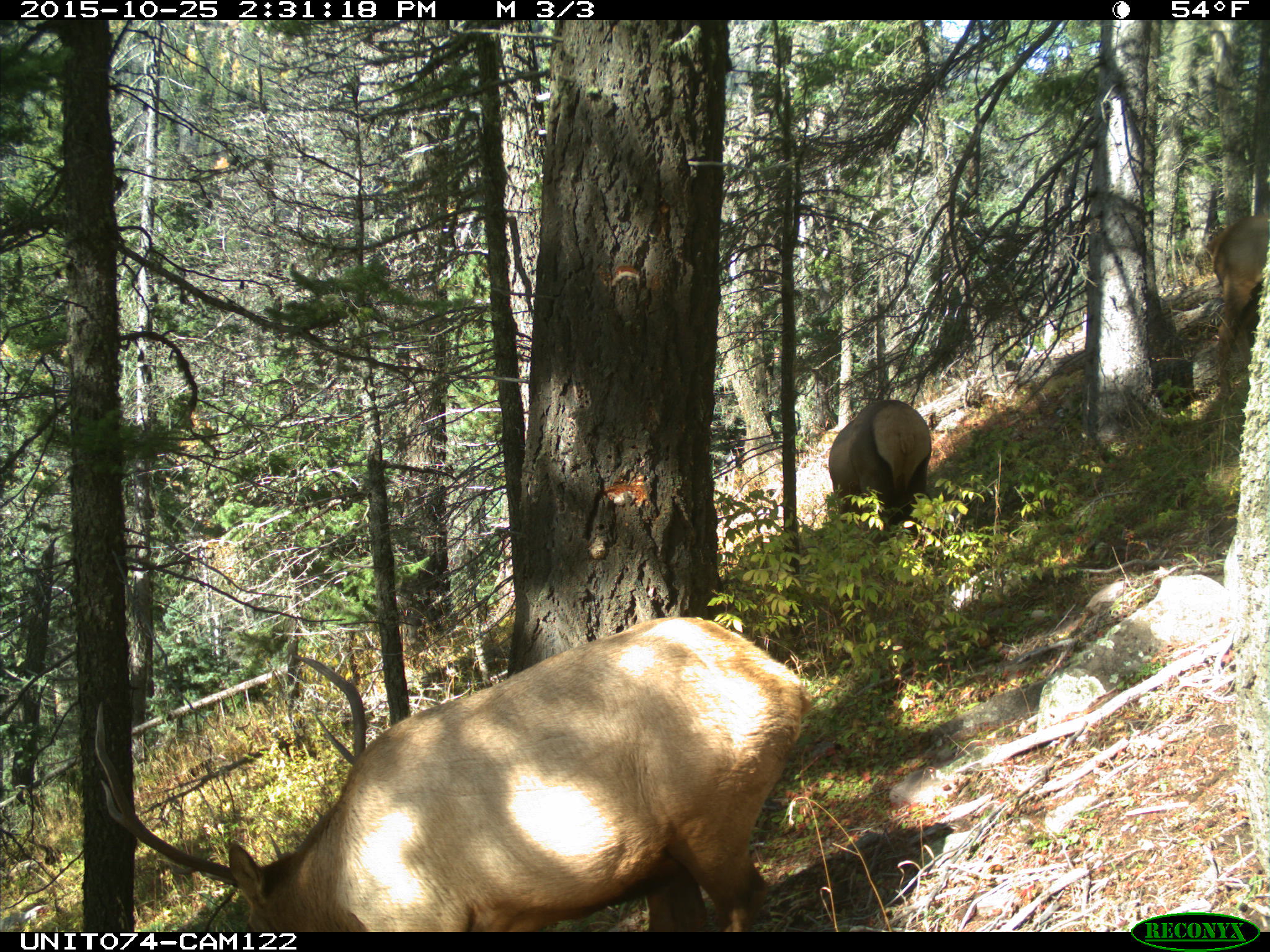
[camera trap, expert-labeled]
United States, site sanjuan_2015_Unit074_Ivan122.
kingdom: Animalia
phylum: Chordata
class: Mammalia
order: Artiodactyla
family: Cervidae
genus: Cervus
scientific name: Cervus elaphus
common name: red deer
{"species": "Cervus elaphus (red deer)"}